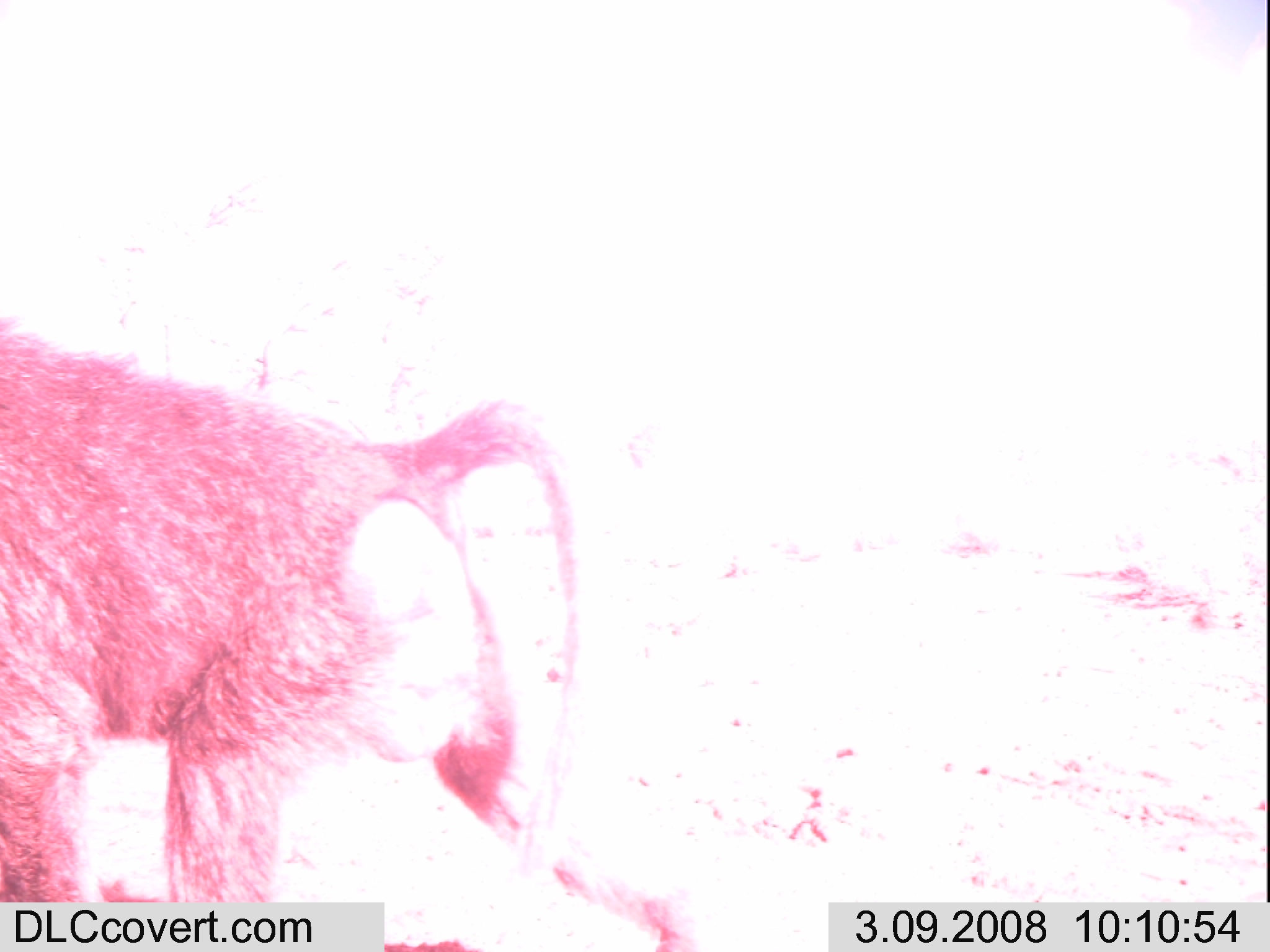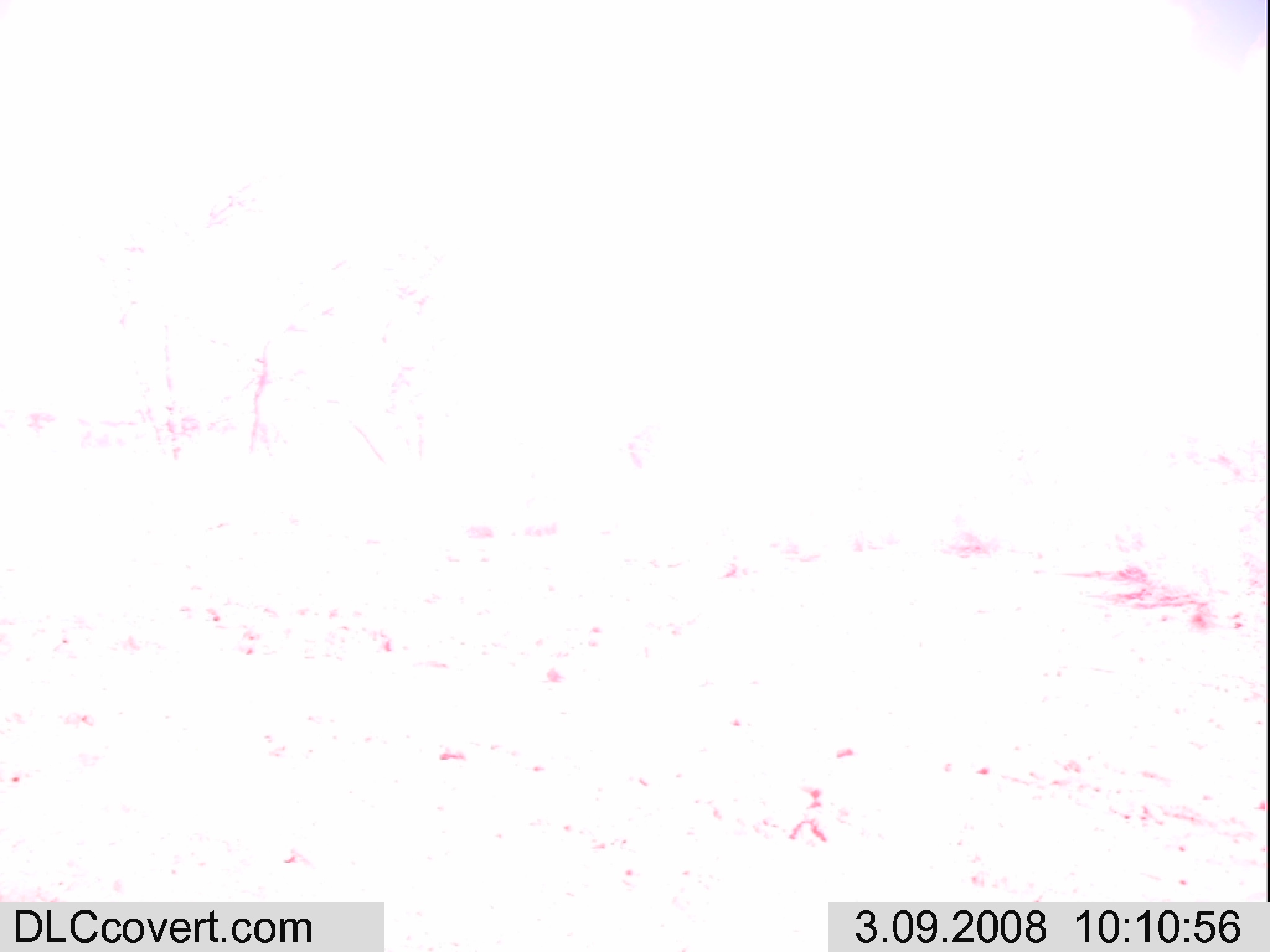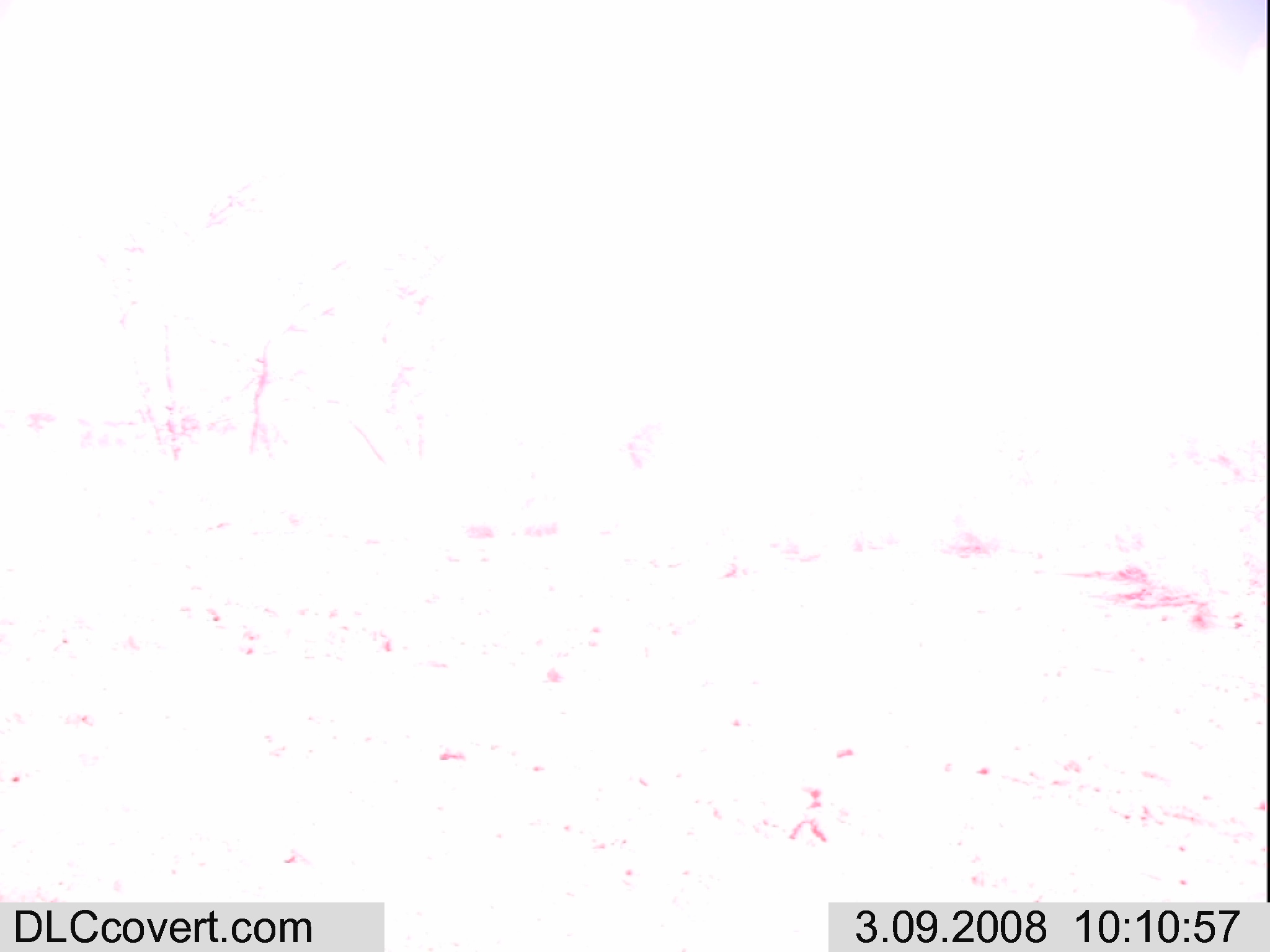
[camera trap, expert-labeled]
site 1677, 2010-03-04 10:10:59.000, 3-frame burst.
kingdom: Animalia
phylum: Chordata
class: Mammalia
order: Primates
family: Cercopithecidae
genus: Papio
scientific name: Papio anubis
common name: olive baboon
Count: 1.